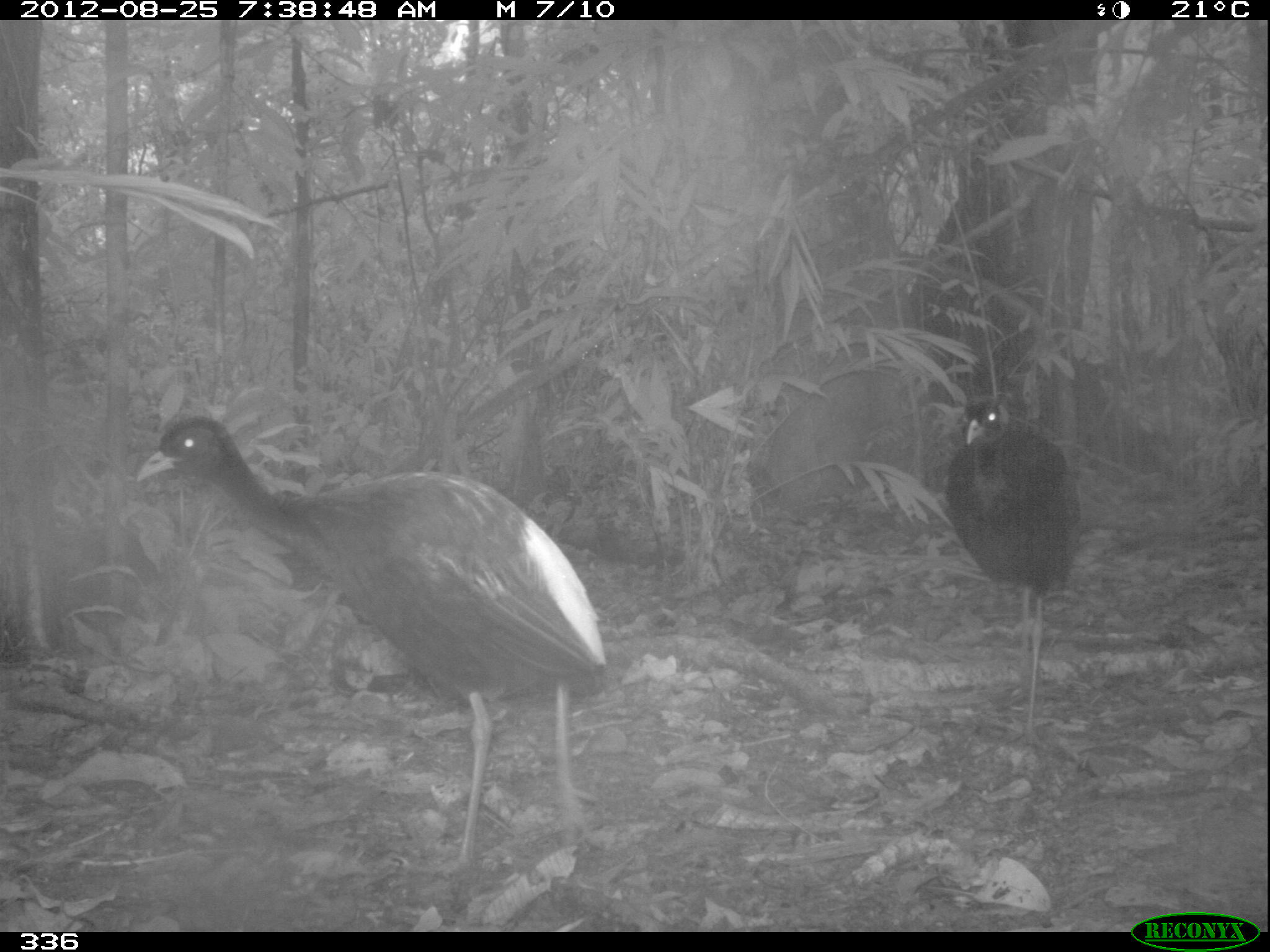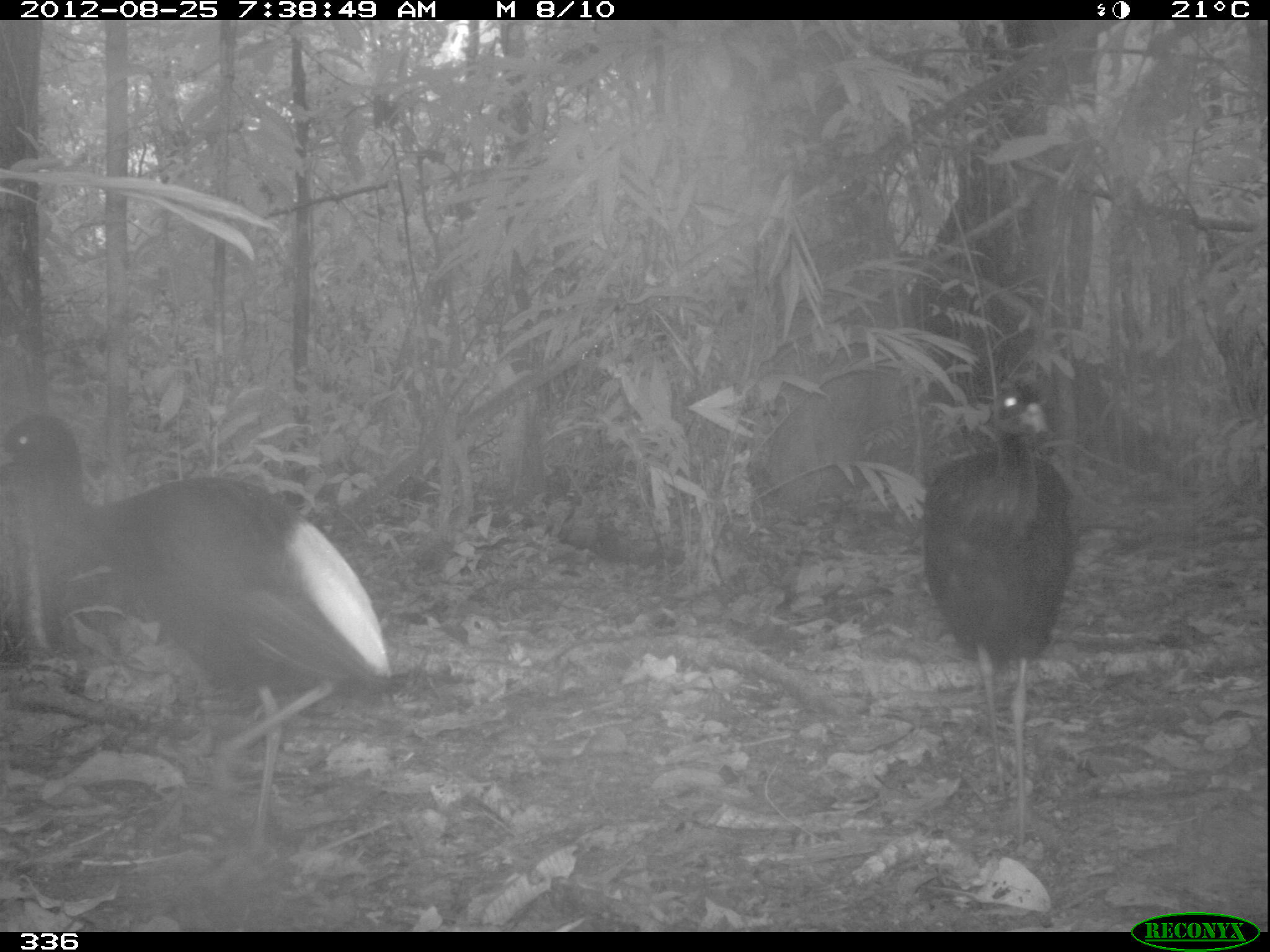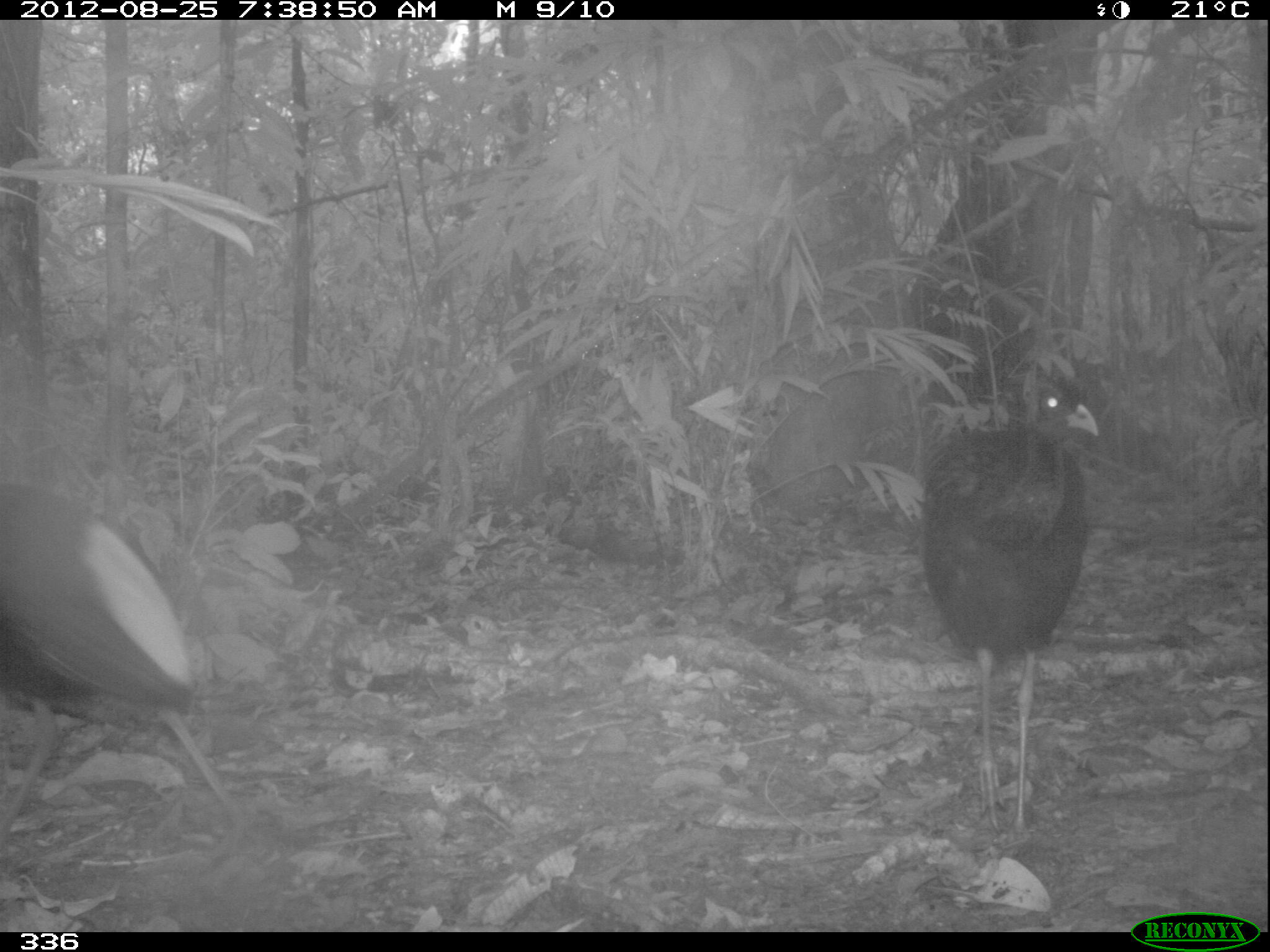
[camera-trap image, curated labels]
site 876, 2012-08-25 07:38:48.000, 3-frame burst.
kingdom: Animalia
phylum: Chordata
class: Aves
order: Gruiformes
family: Psophiidae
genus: Psophia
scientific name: Psophia leucoptera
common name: pale-winged trumpeter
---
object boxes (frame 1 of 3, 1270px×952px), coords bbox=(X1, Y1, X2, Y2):
psophia leucoptera: bbox=(131, 407, 609, 878); bbox=(940, 390, 1088, 751)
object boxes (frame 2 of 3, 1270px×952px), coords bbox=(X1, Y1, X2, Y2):
psophia leucoptera: bbox=(0, 404, 395, 865); bbox=(915, 375, 1082, 864)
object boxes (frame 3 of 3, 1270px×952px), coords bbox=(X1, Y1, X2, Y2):
psophia leucoptera: bbox=(0, 419, 284, 865); bbox=(912, 364, 1099, 861)